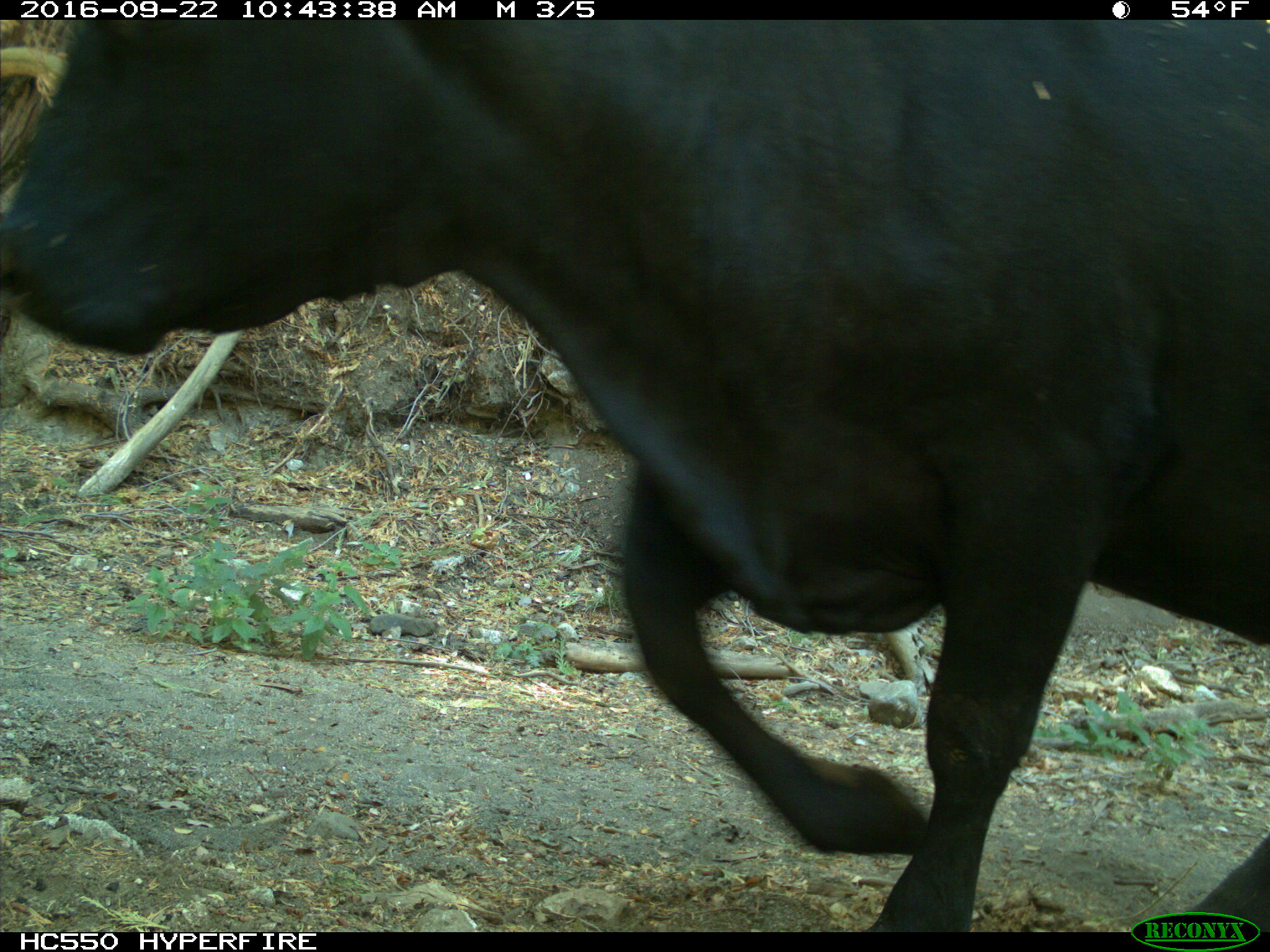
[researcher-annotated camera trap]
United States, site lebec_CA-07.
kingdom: Animalia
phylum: Chordata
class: Mammalia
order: Artiodactyla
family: Bovidae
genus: Bos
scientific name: Bos taurus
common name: domestic cow